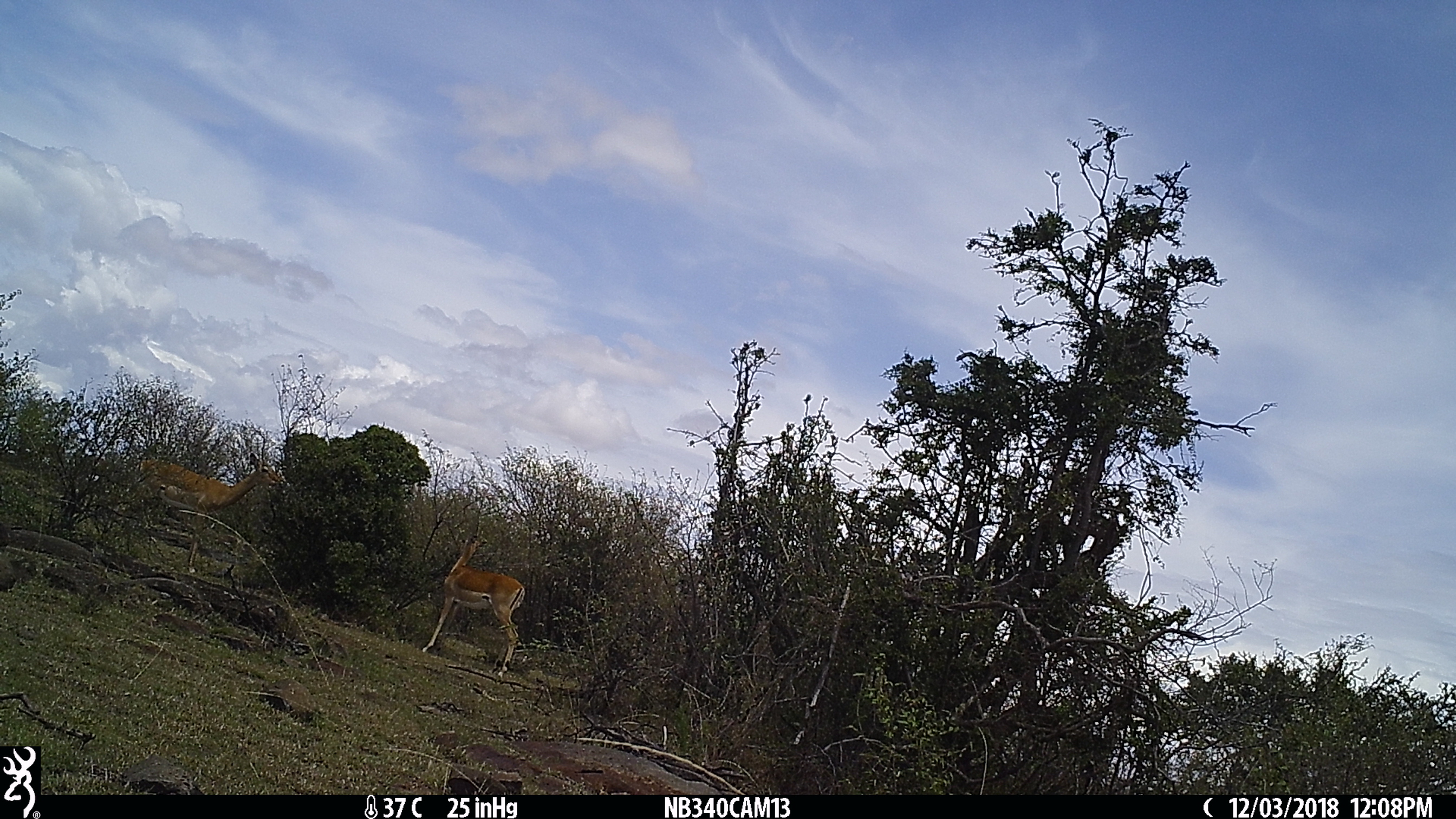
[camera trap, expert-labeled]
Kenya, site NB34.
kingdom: Animalia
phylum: Chordata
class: Mammalia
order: Artiodactyla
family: Bovidae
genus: Aepyceros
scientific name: Aepyceros melampus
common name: impala